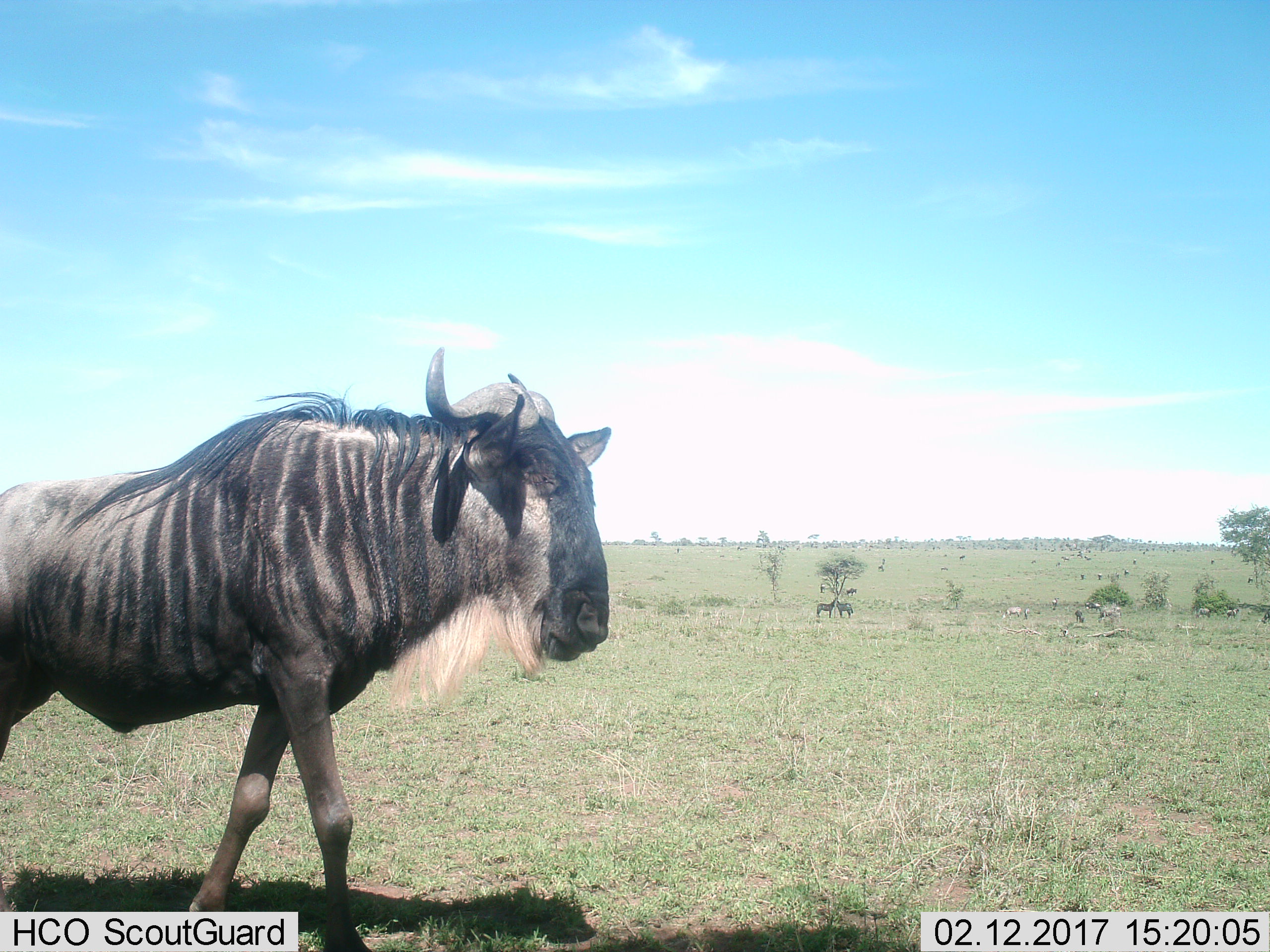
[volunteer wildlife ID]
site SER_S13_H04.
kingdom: Animalia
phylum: Chordata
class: Mammalia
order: Artiodactyla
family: Bovidae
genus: Connochaetes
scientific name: Connochaetes taurinus taurinus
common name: blue wildebeest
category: wildebeestblue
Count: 3.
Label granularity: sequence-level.